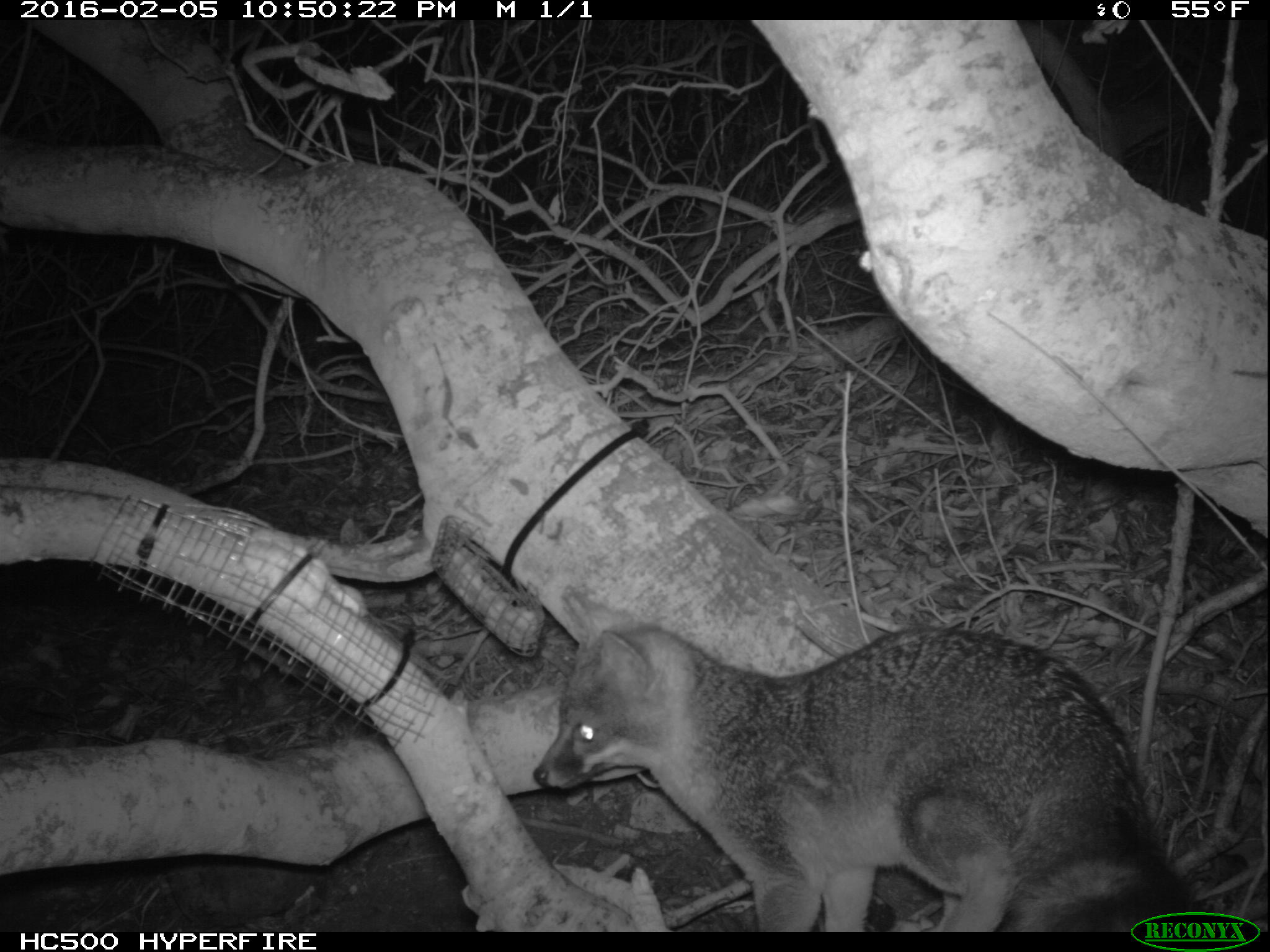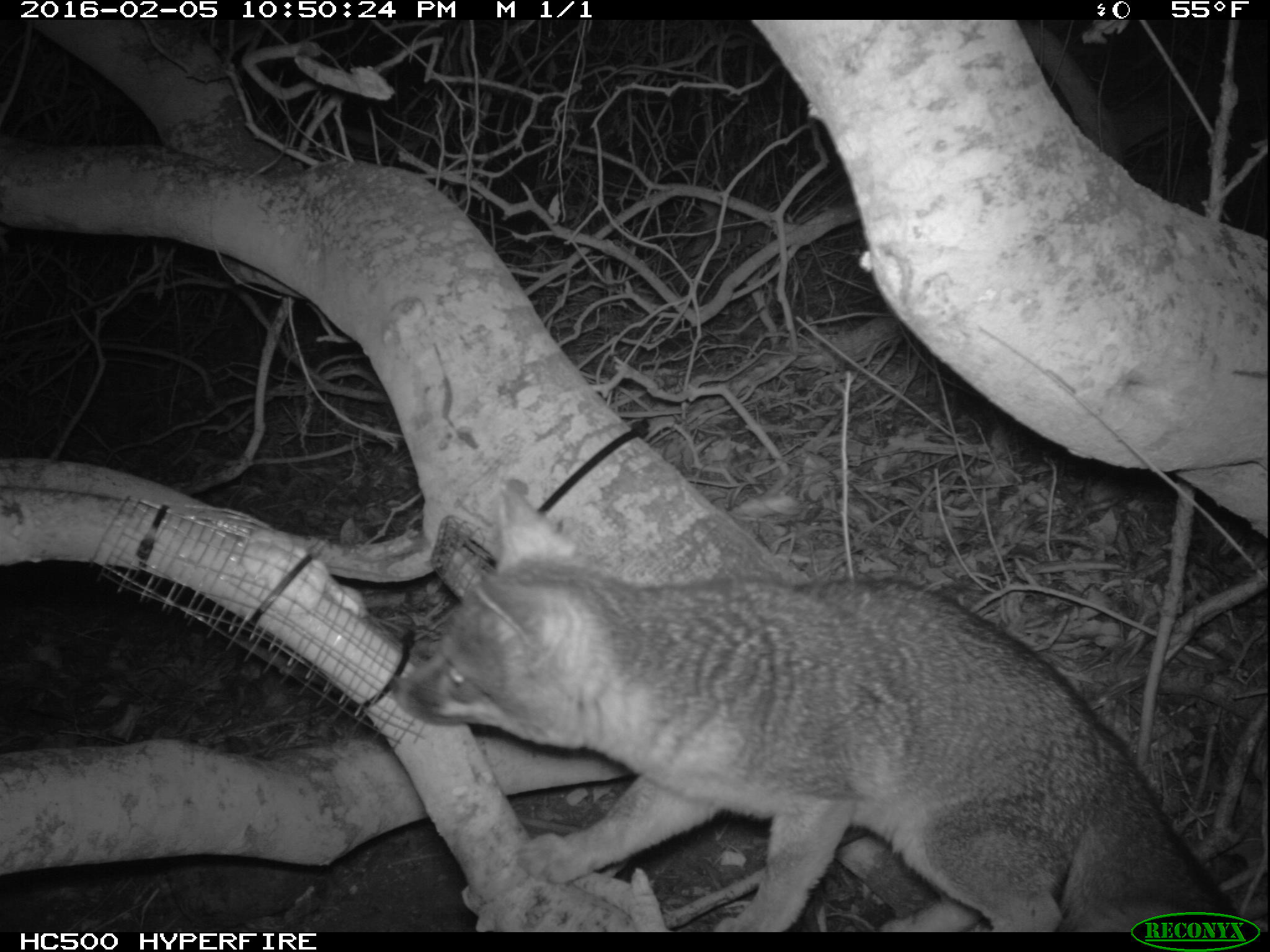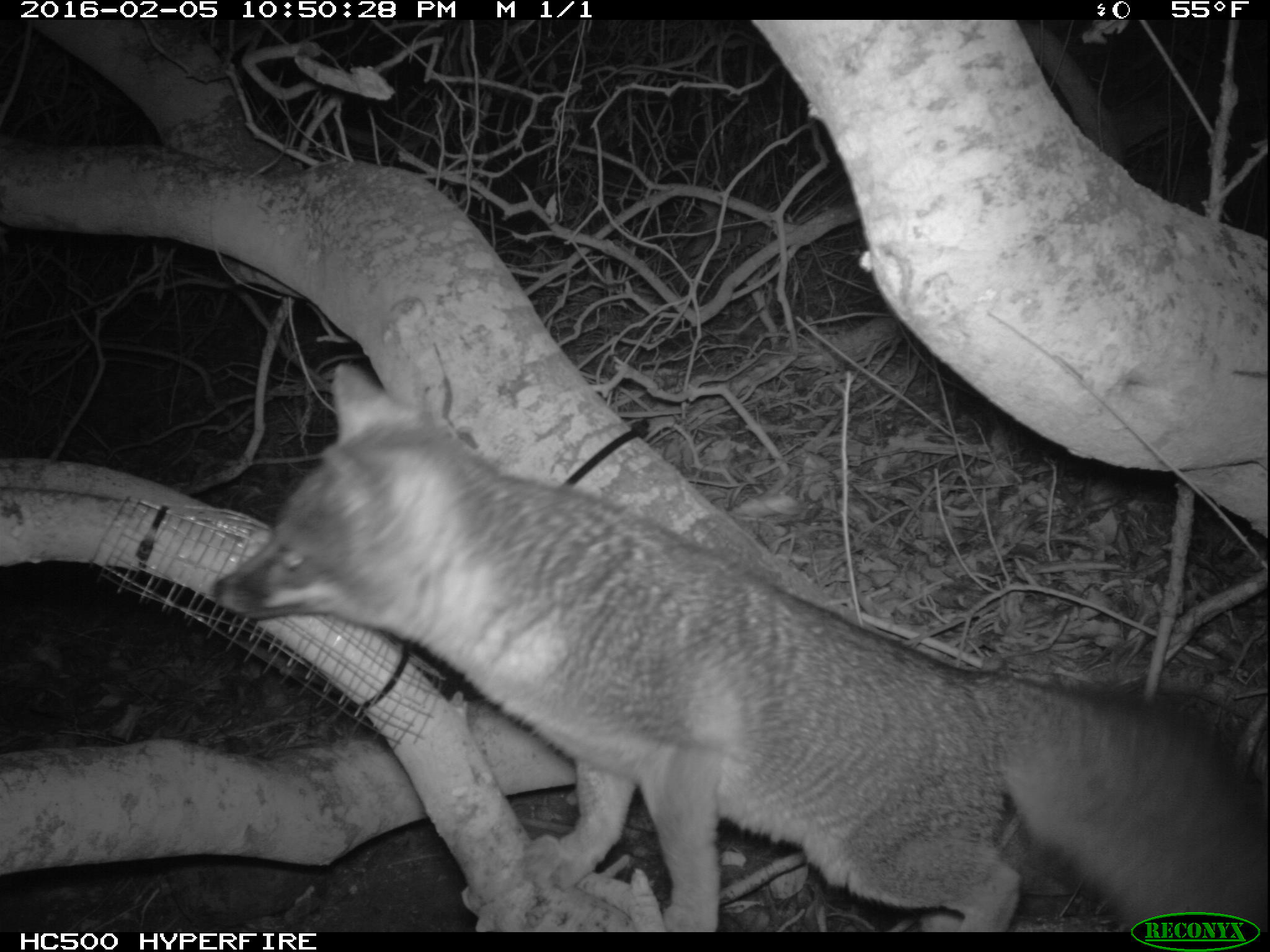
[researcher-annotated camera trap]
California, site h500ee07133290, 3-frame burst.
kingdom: Animalia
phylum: Chordata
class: Mammalia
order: Carnivora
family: Canidae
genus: Urocyon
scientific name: Urocyon littoralis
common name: island fox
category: fox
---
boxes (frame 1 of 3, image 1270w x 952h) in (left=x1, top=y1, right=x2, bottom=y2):
fox: (left=532, top=583, right=1210, bottom=932)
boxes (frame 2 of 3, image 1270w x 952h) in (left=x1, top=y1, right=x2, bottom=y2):
fox: (left=390, top=475, right=1243, bottom=933)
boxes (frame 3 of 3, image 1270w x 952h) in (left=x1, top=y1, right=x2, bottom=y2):
fox: (left=215, top=361, right=1269, bottom=933)